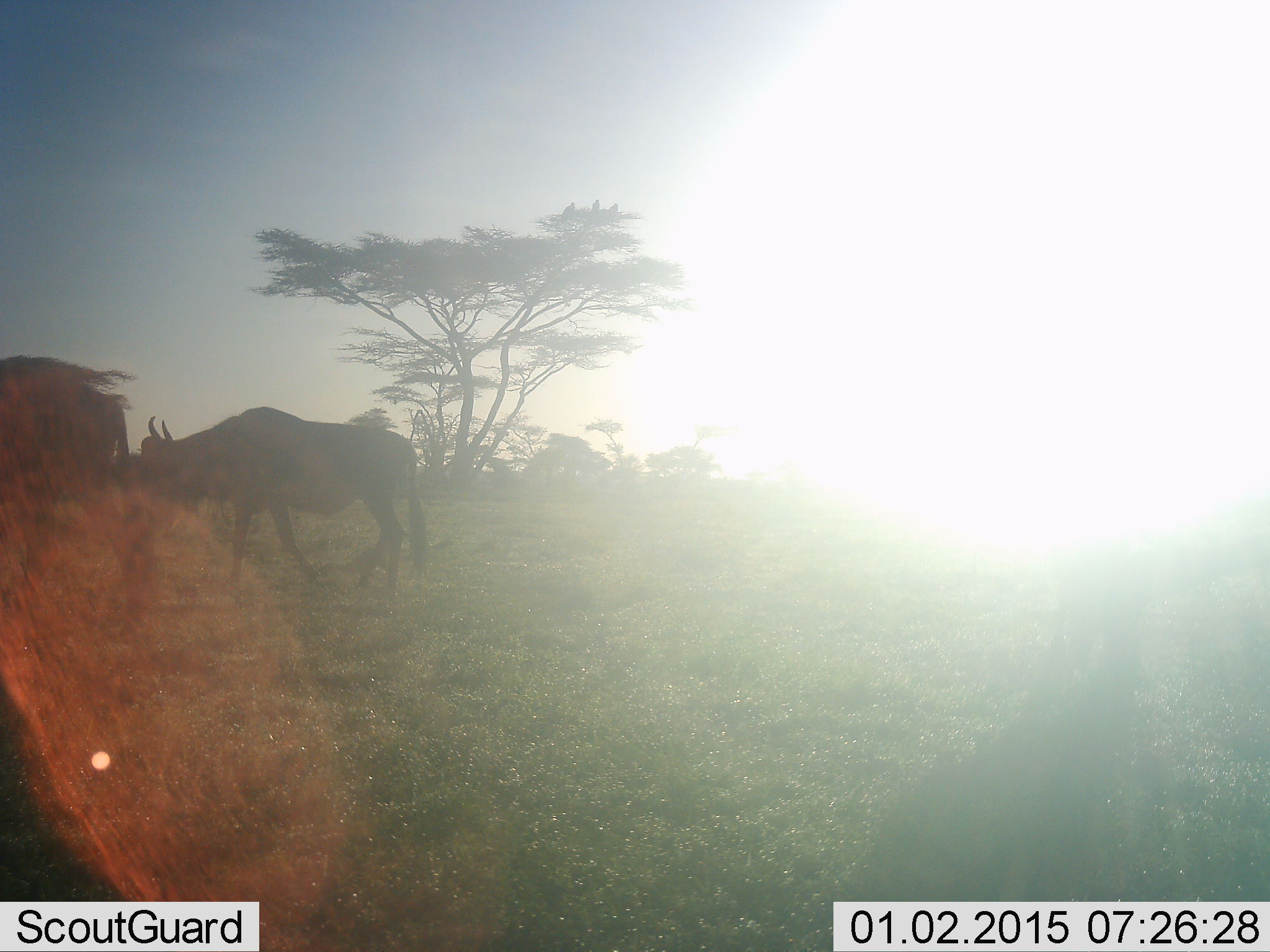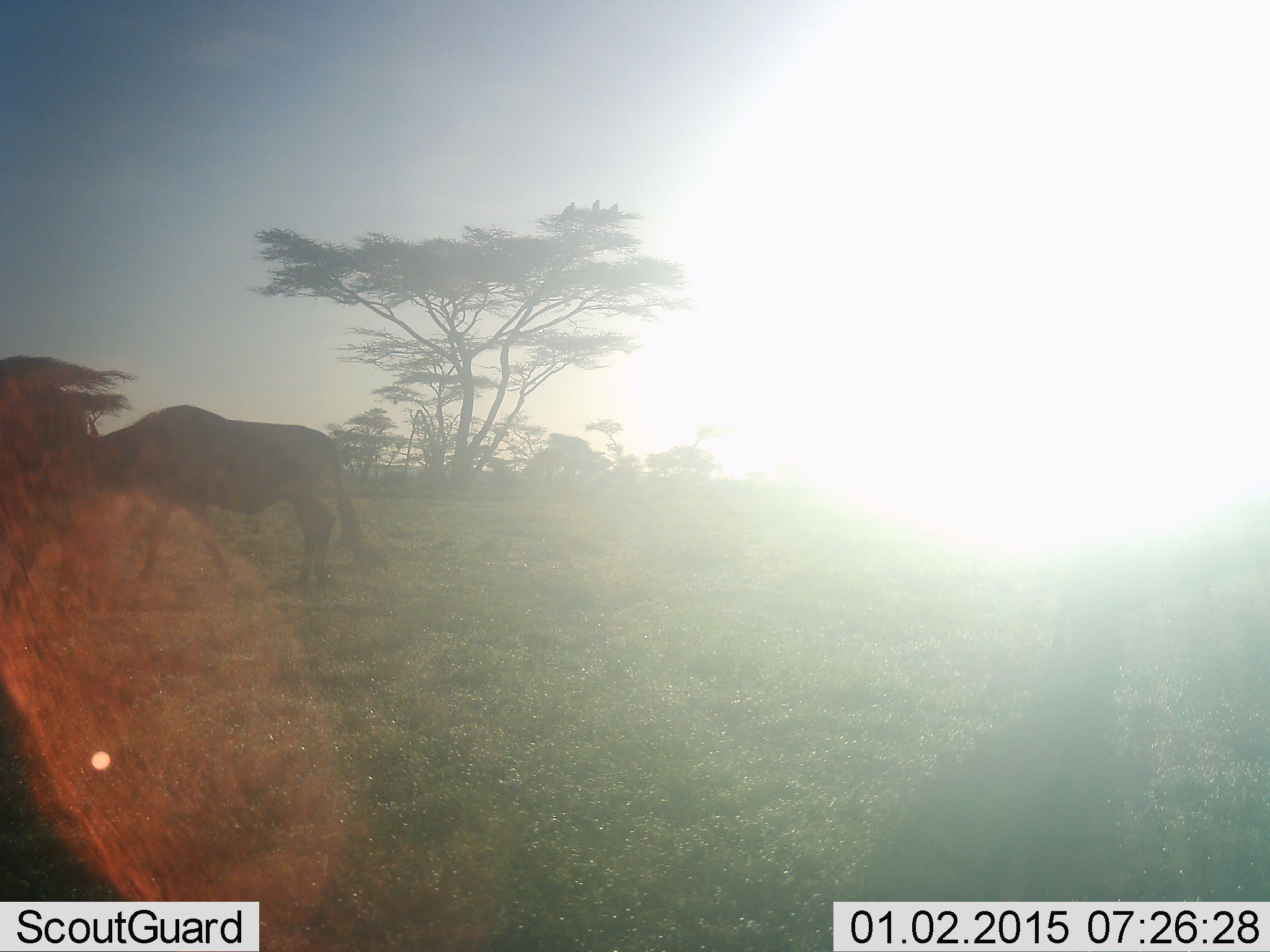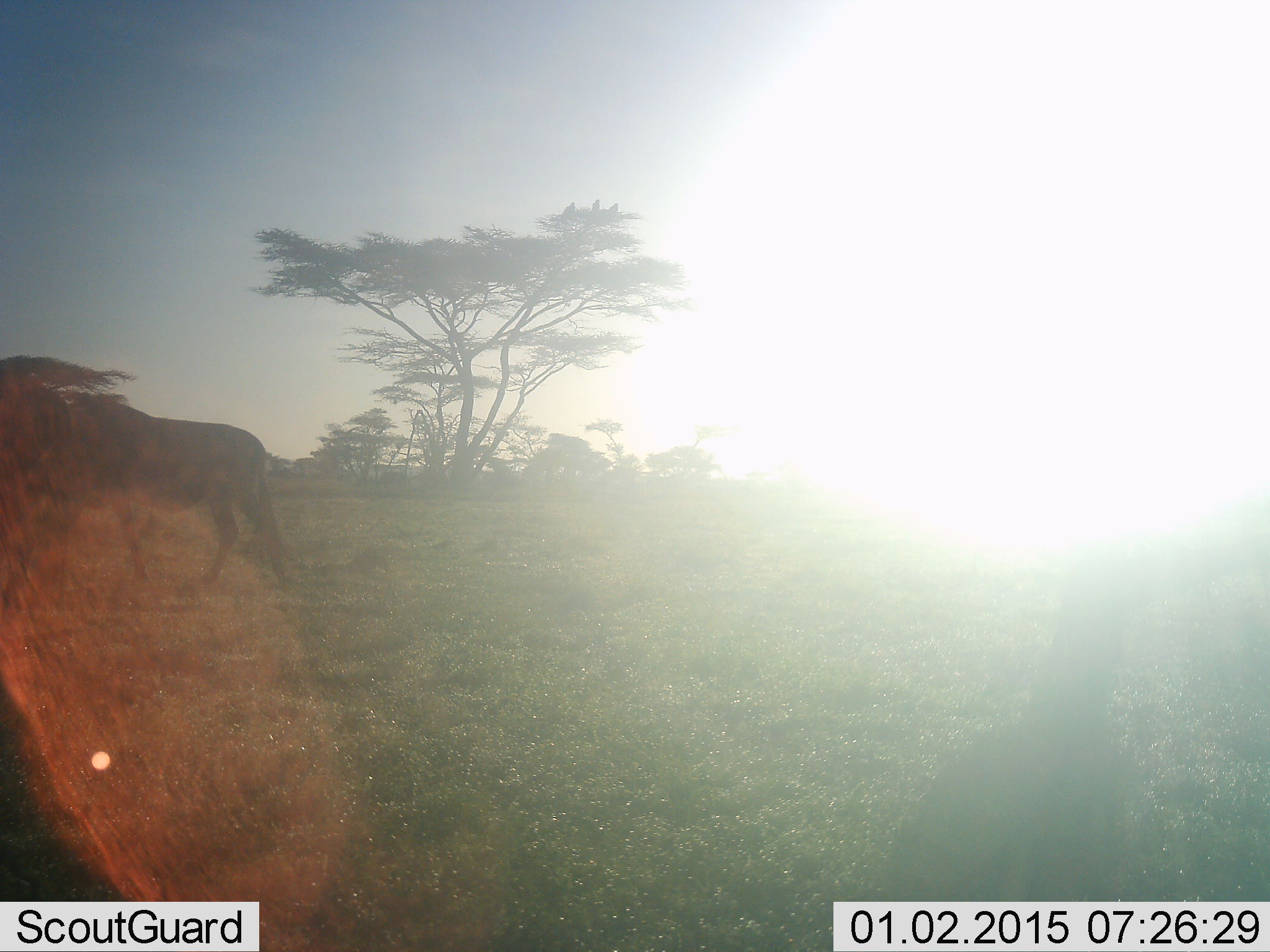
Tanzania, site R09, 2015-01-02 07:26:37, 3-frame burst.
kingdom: Animalia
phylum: Chordata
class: Mammalia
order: Artiodactyla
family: Bovidae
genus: Connochaetes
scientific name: Connochaetes taurinus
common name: blue wildebeest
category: wildebeest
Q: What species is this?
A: Wildebeest (blue wildebeest) (Connochaetes taurinus).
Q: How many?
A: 2.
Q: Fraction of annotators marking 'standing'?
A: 20%.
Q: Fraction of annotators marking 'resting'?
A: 0%.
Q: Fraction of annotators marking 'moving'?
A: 90%.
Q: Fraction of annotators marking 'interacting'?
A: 0%.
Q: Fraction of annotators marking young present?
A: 0%.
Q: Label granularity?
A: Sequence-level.